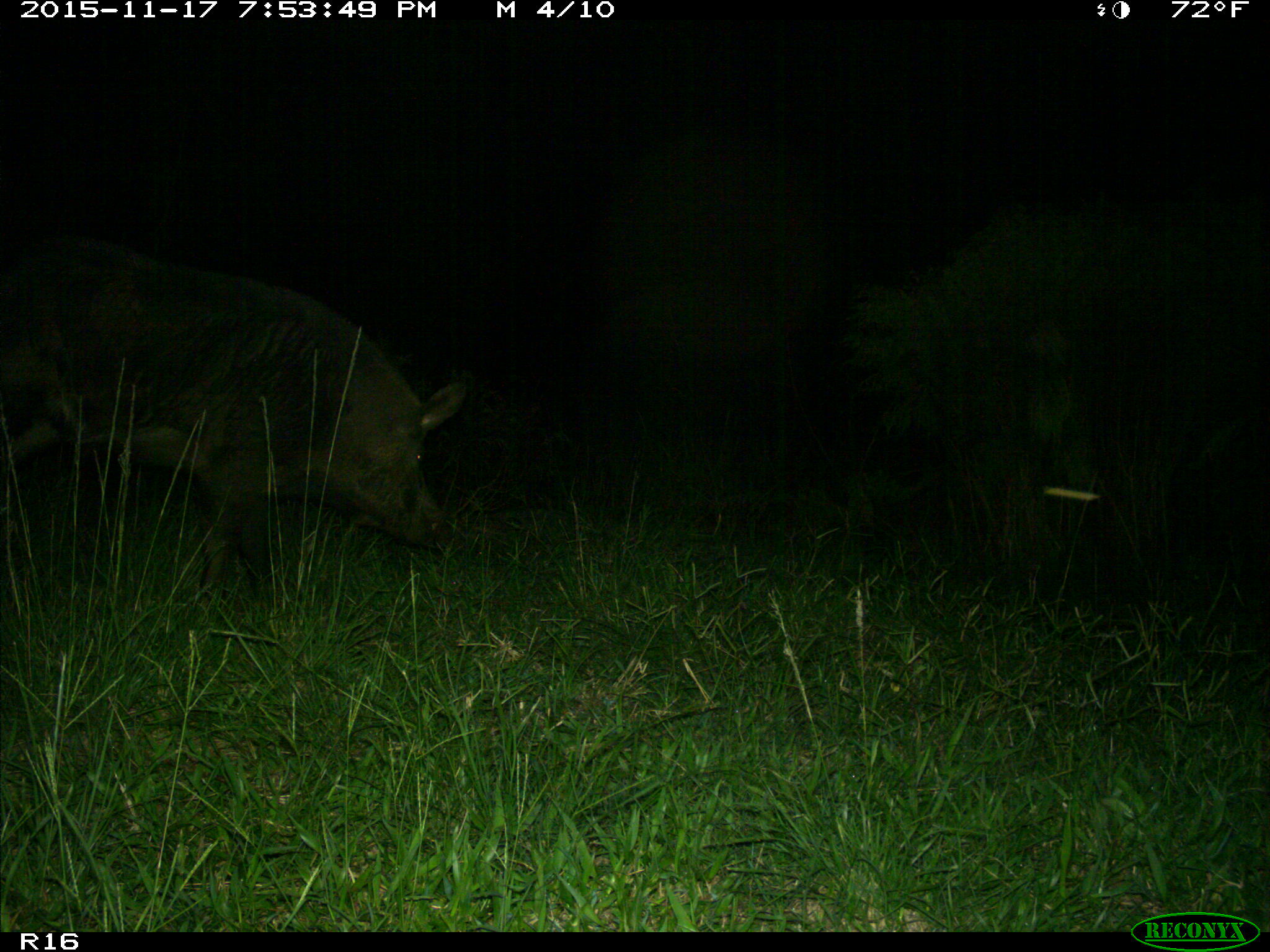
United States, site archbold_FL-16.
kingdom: Animalia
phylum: Chordata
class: Mammalia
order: Artiodactyla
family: Suidae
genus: Sus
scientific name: Sus scrofa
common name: wild boar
Sus scrofa (wild boar).